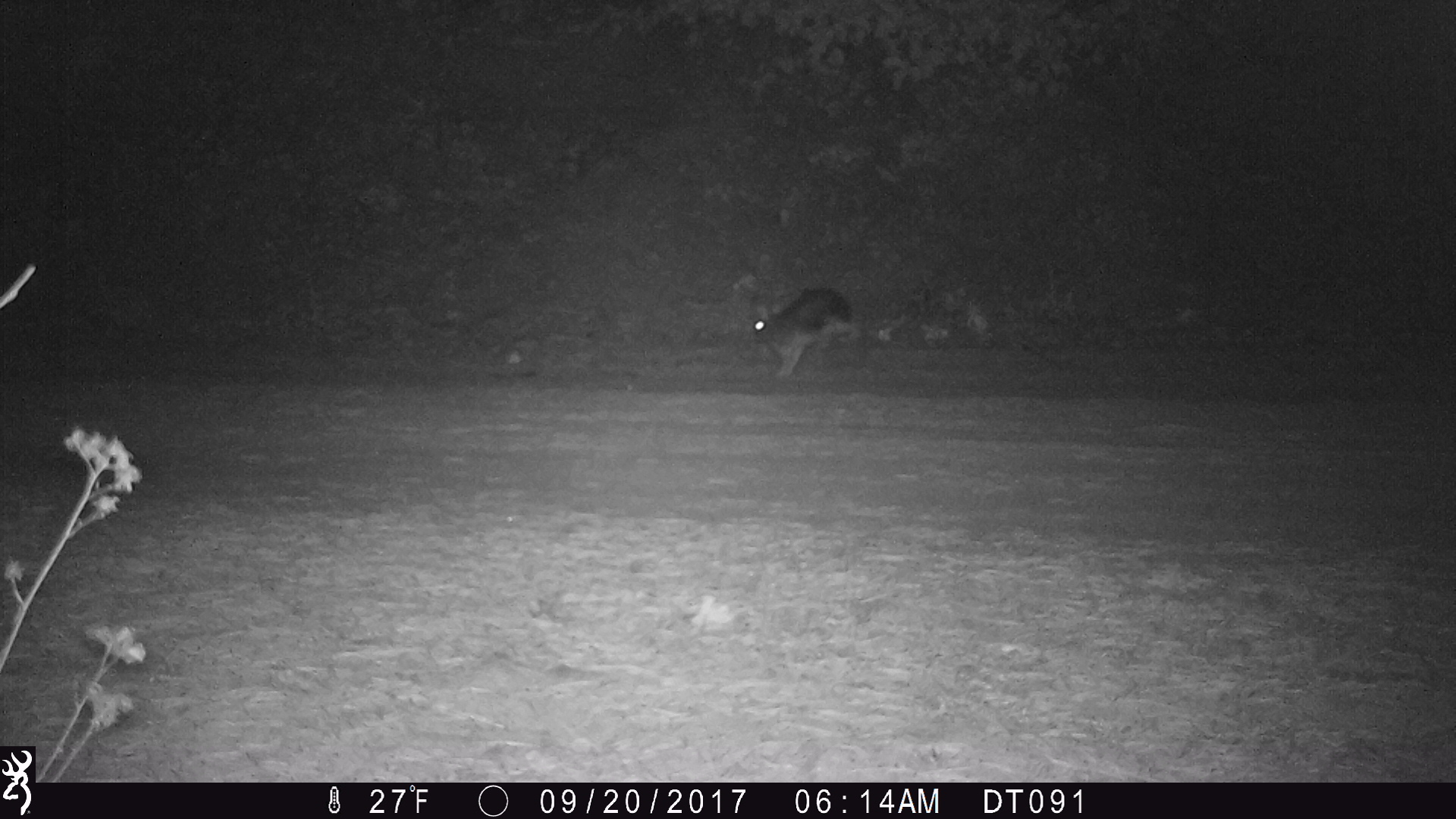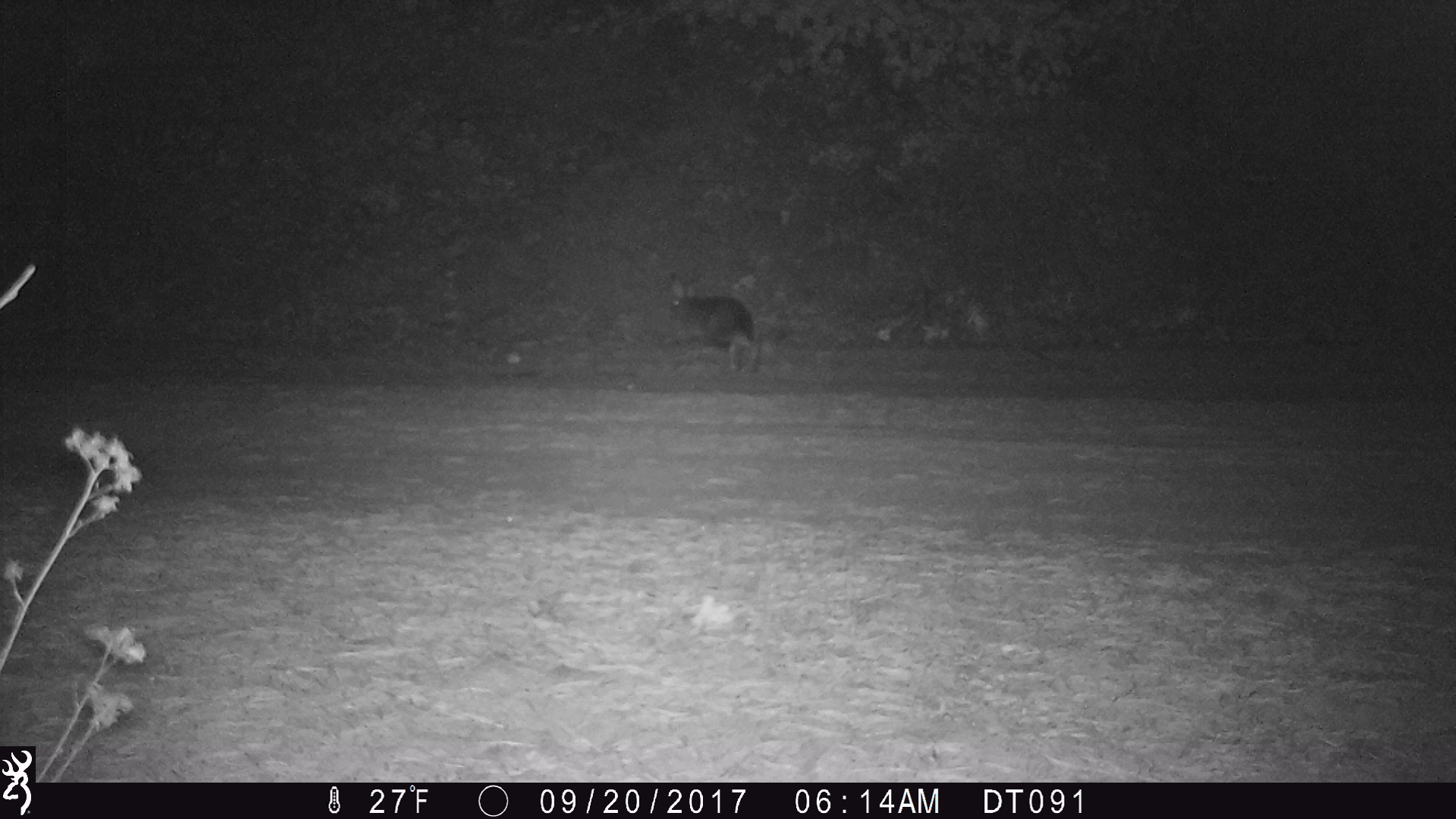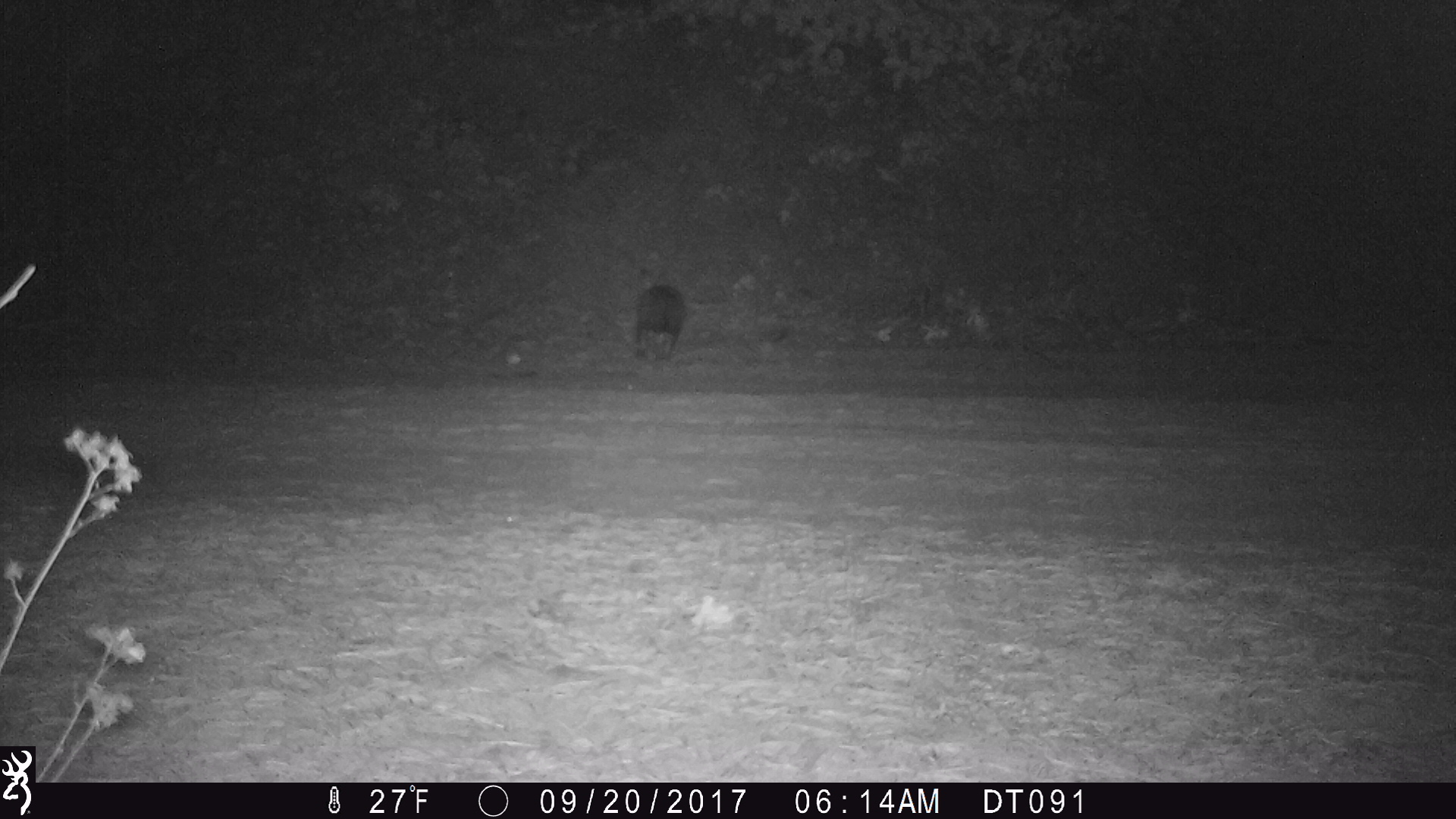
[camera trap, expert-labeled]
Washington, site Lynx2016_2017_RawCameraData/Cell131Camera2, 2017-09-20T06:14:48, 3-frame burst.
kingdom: Animalia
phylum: Chordata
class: Mammalia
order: Lagomorpha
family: Leporidae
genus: Lepus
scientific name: Lepus americanus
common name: snowshoe hare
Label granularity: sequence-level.